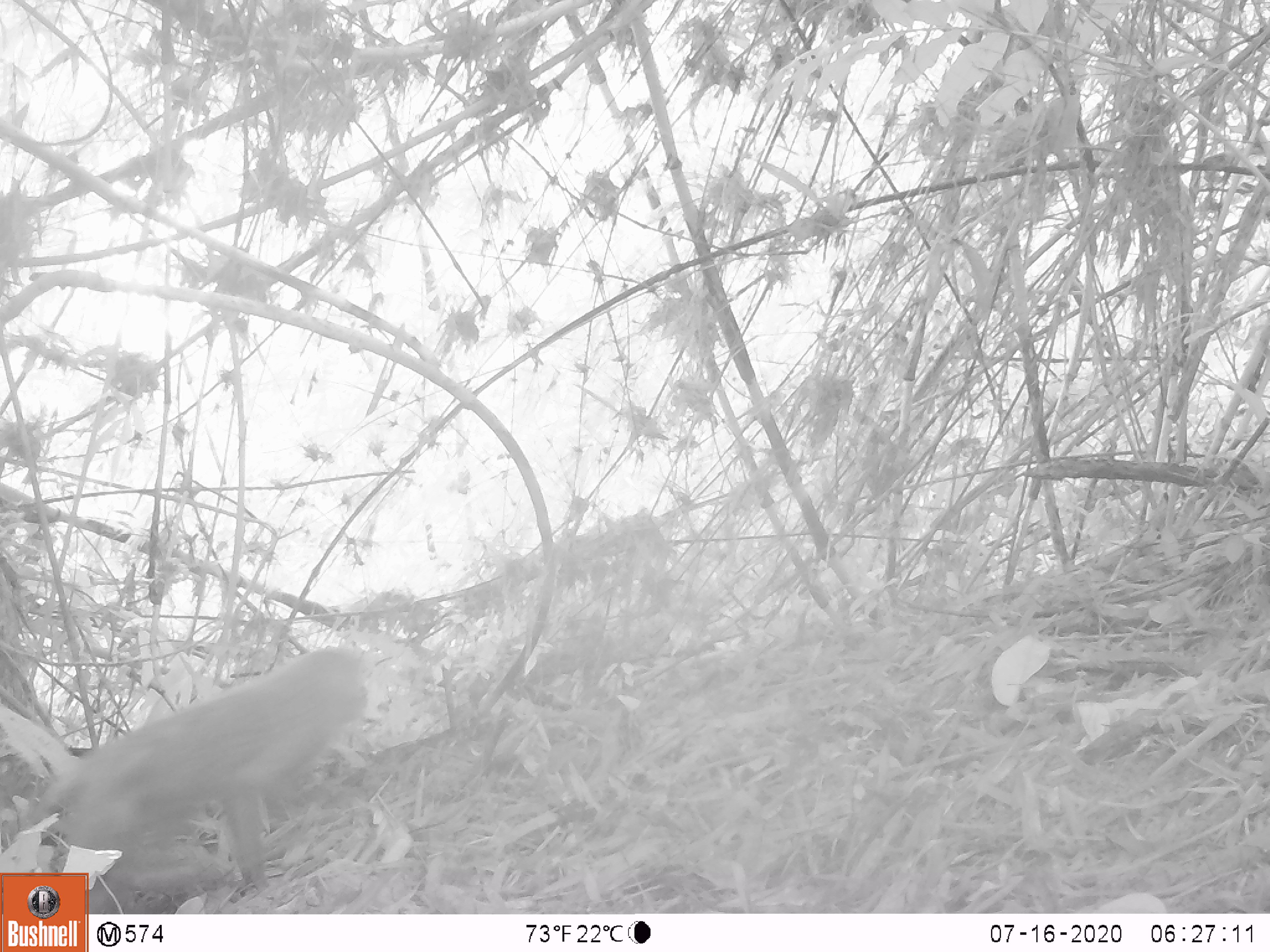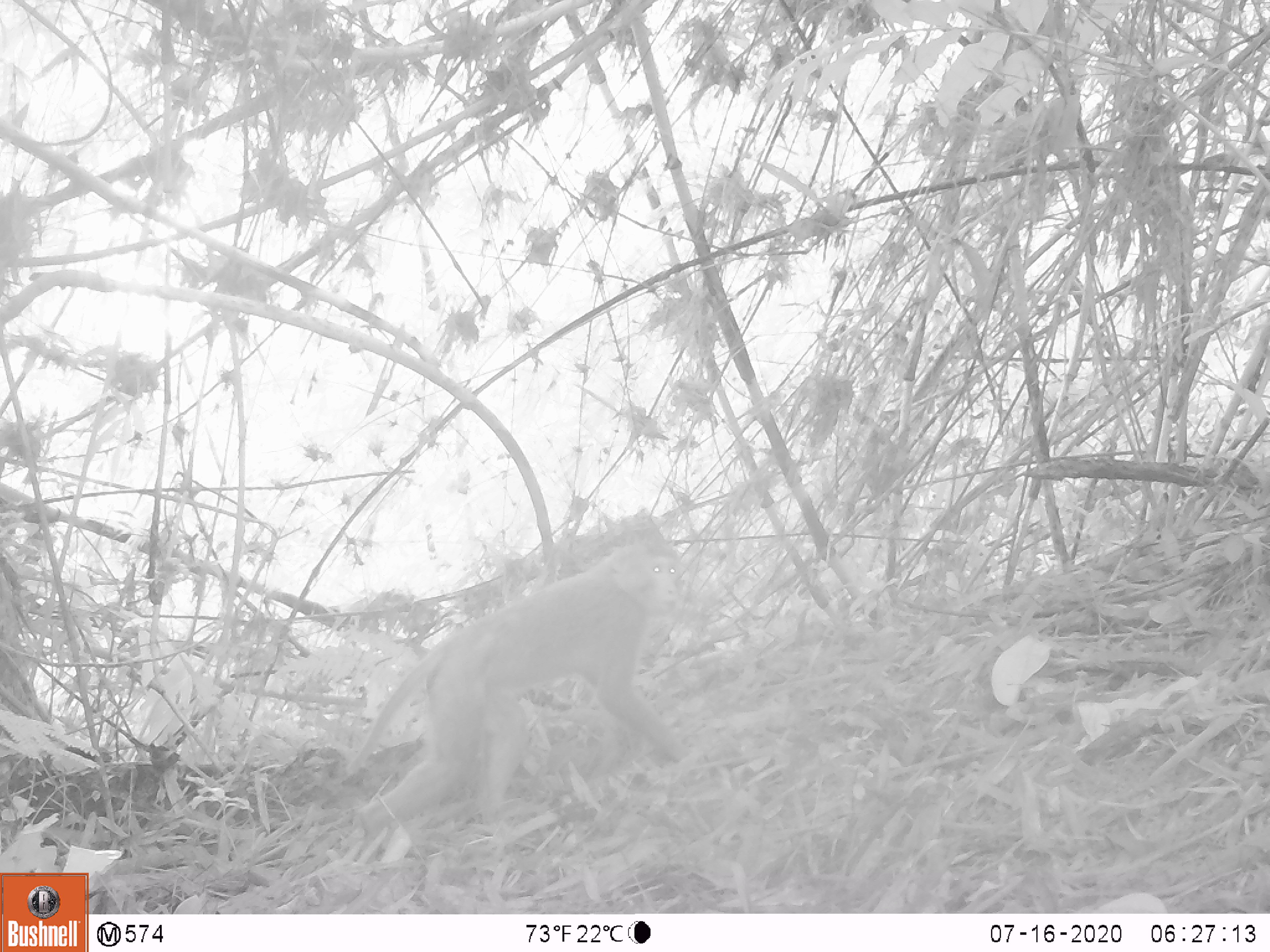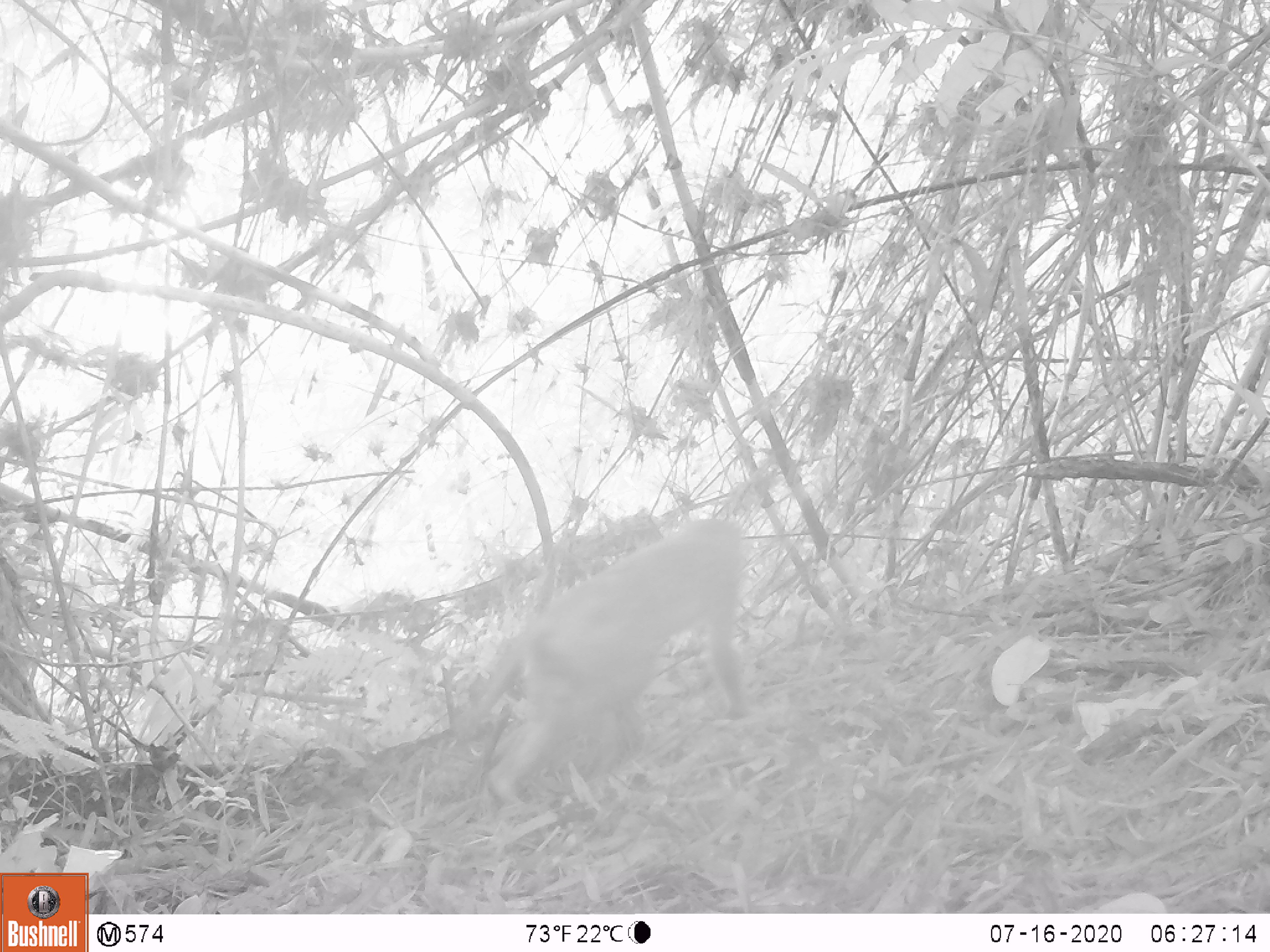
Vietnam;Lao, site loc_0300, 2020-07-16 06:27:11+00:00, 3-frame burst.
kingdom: Animalia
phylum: Chordata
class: Mammalia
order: Primates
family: Cercopithecidae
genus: Macaca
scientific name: Macaca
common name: macaques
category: assam or rhesus macaque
Assam or rhesus macaque (macaques) (Macaca). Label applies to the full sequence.